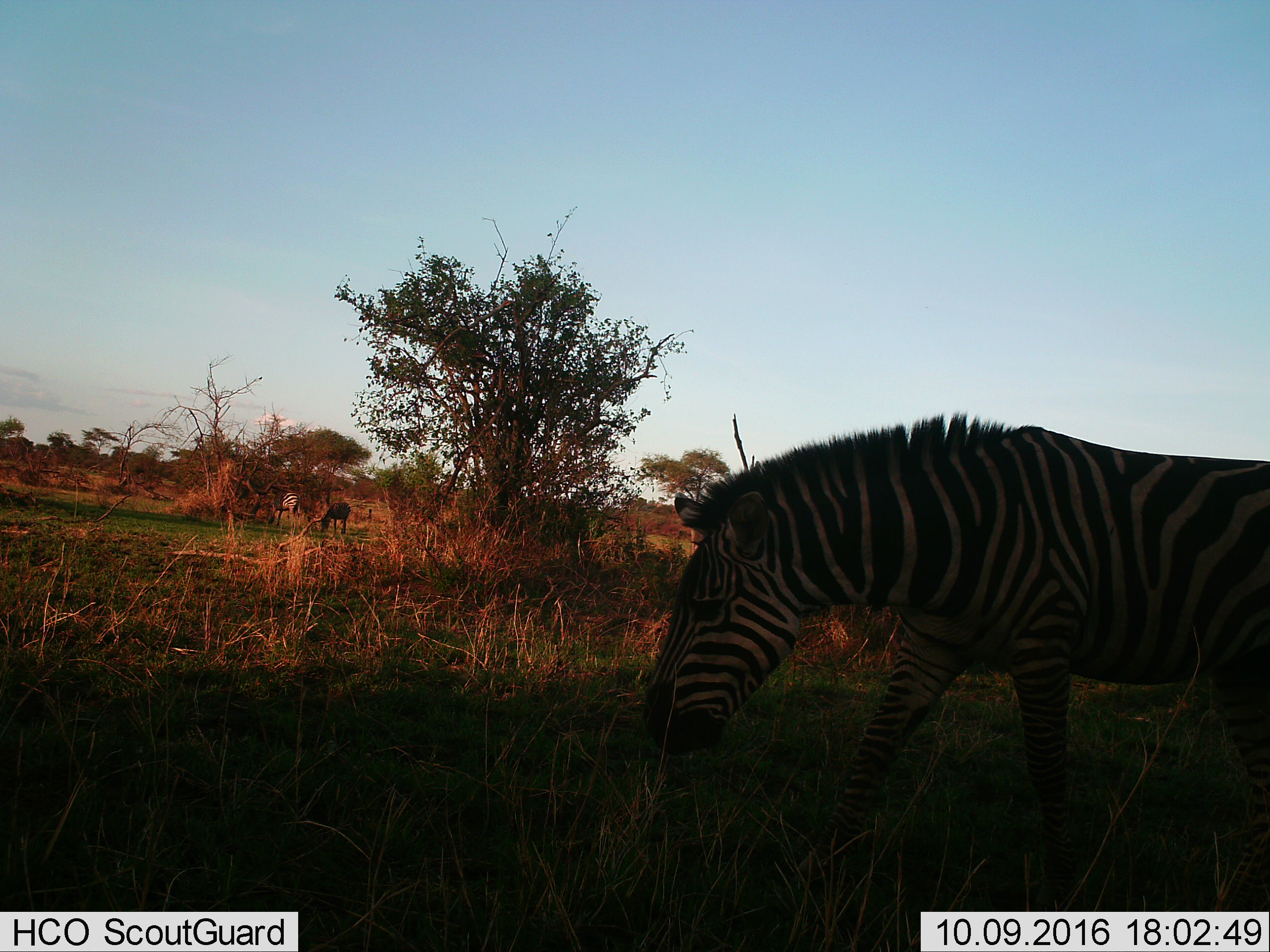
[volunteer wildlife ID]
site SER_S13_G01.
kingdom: Animalia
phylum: Chordata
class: Mammalia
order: Perissodactyla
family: Equidae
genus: Equus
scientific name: Equus quagga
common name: plains zebra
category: zebraplains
Zebraplains (plains zebra) (Equus quagga), count 3. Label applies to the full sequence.